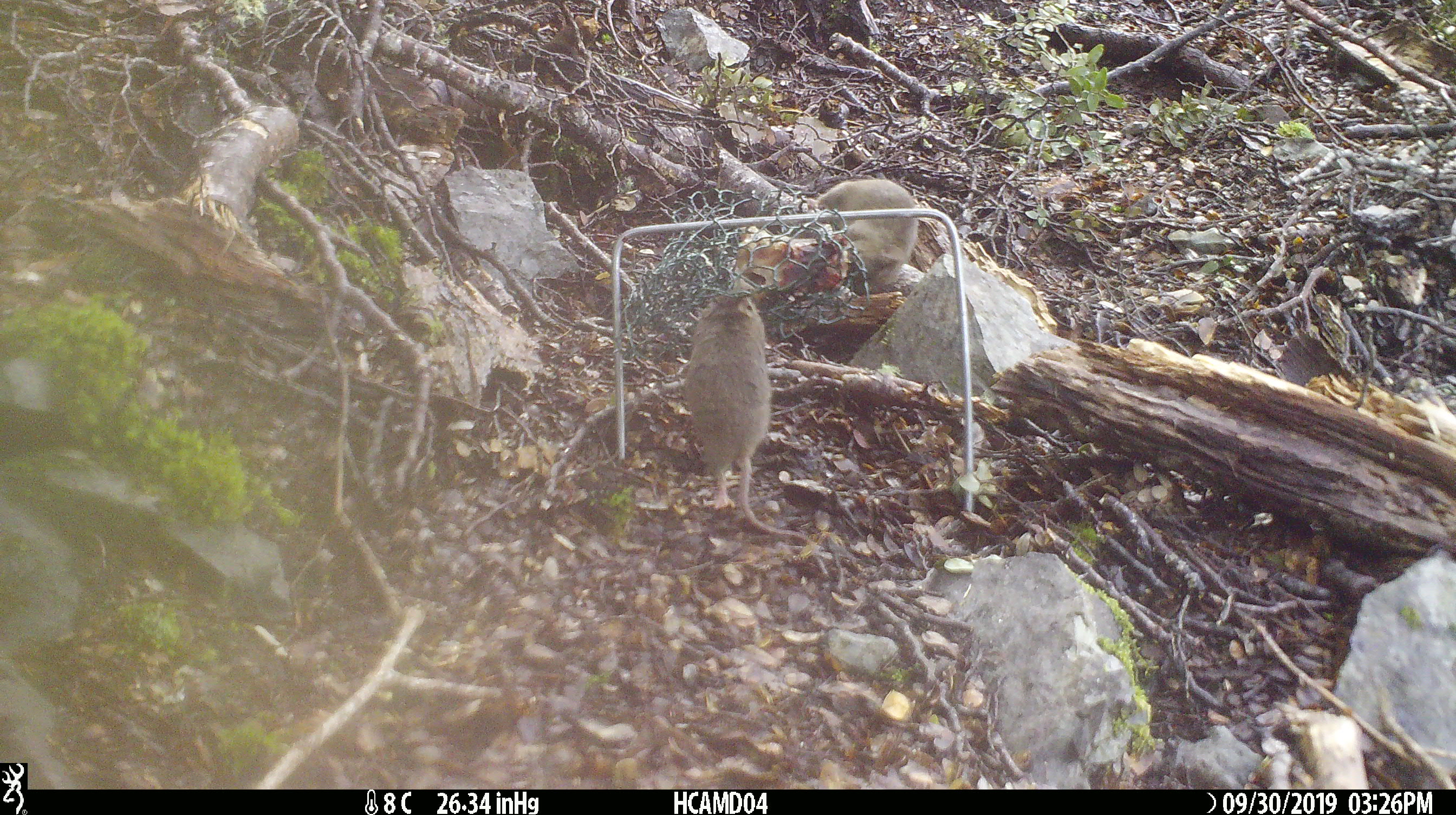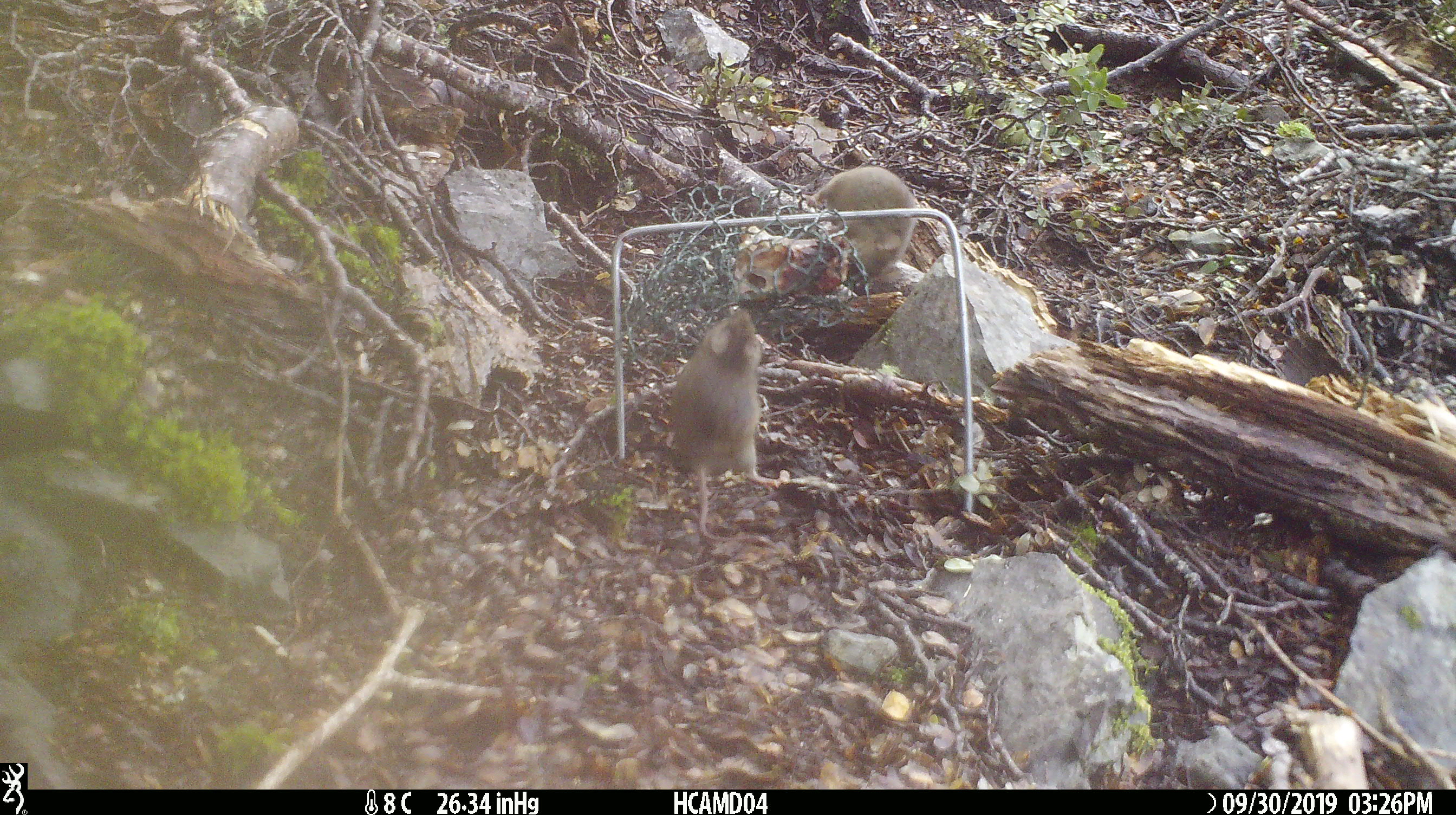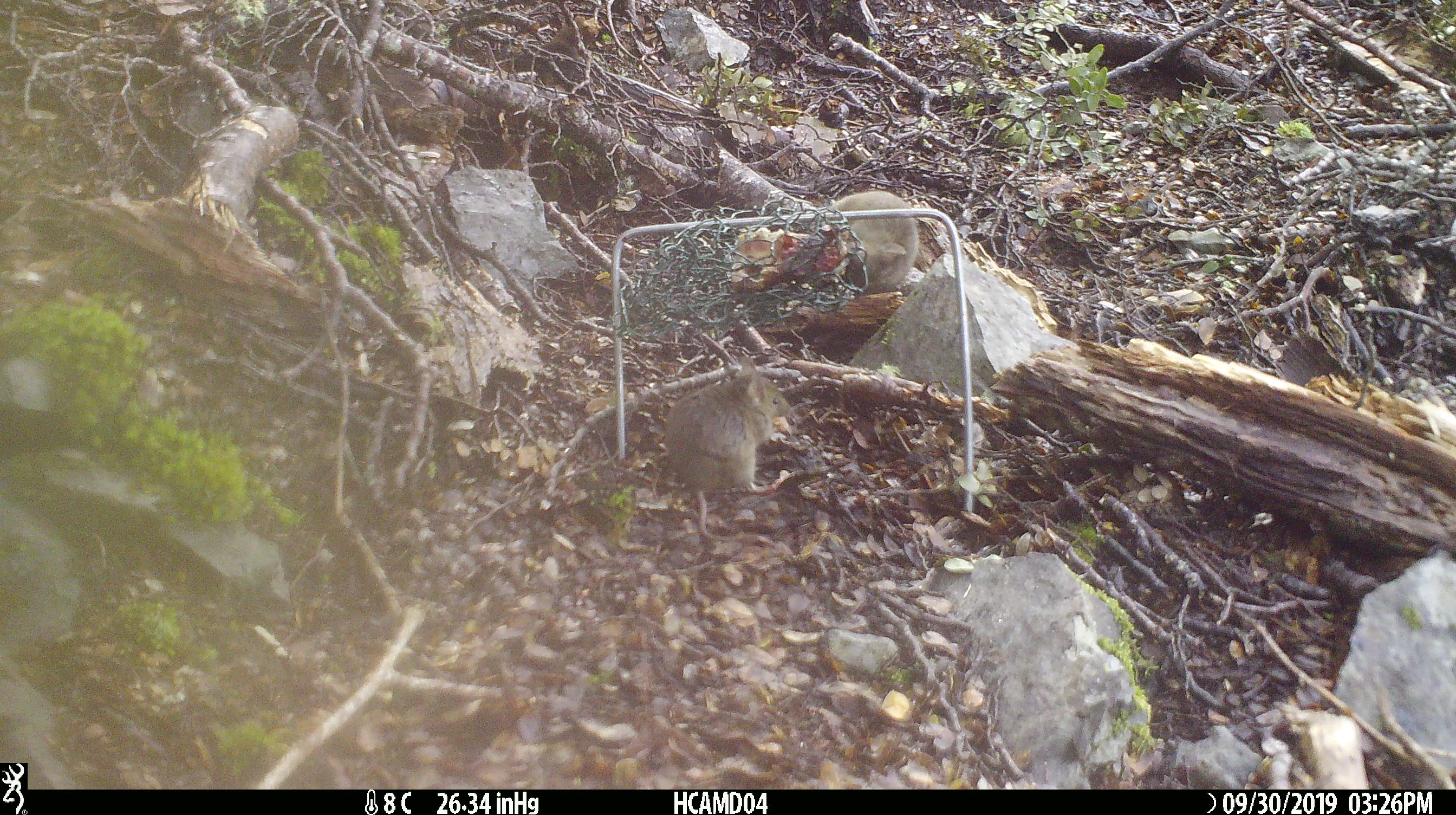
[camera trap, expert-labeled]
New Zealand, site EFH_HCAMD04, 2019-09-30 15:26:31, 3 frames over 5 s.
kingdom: Animalia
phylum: Chordata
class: Mammalia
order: Rodentia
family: Muridae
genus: Mus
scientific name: Mus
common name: mouse